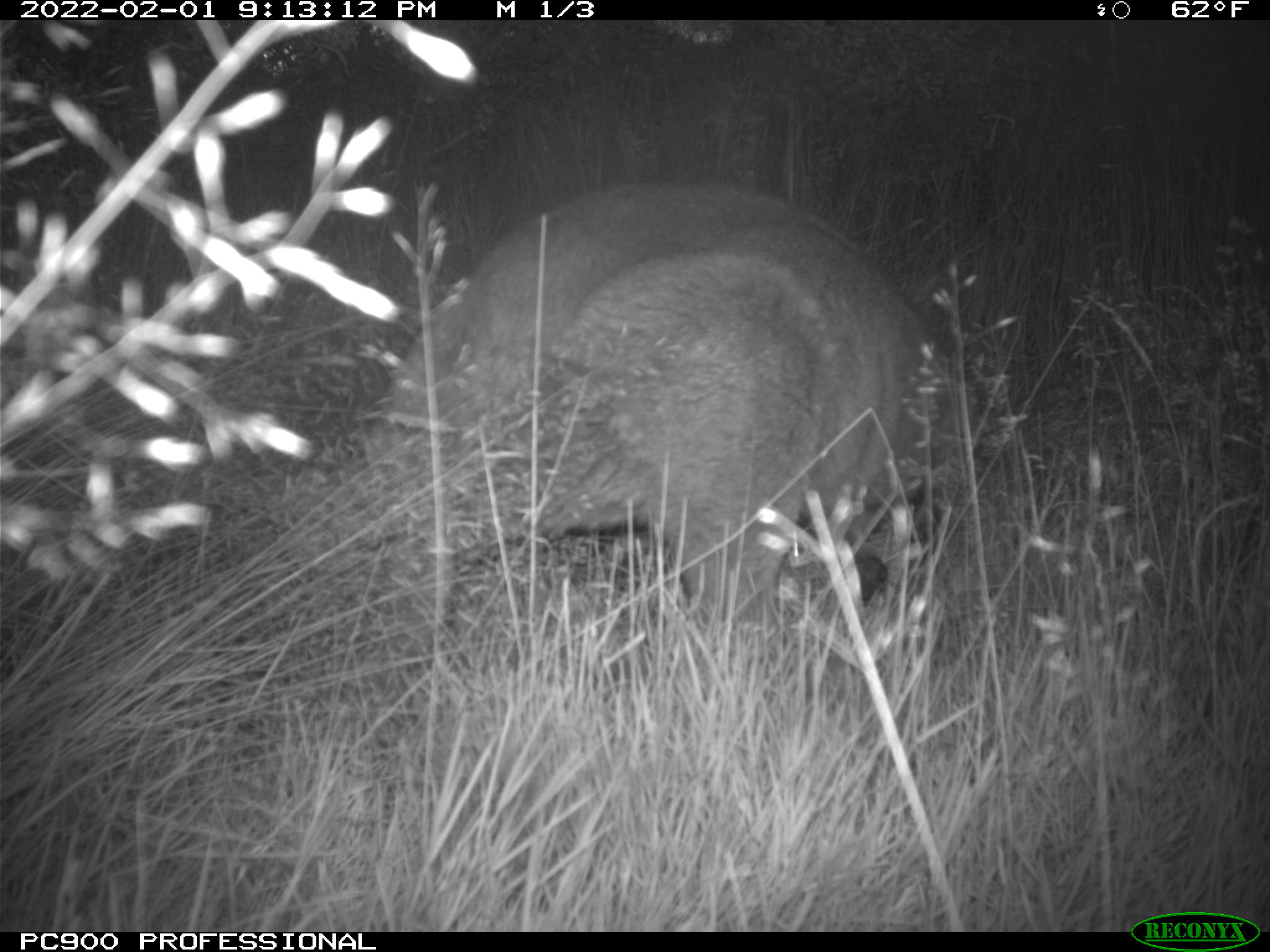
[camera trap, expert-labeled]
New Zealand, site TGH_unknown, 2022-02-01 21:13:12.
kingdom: Animalia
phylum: Chordata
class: Mammalia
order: Diprotodontia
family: Macropodidae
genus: Notamacropus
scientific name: Notamacropus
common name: wallaby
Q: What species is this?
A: Wallaby (Notamacropus).